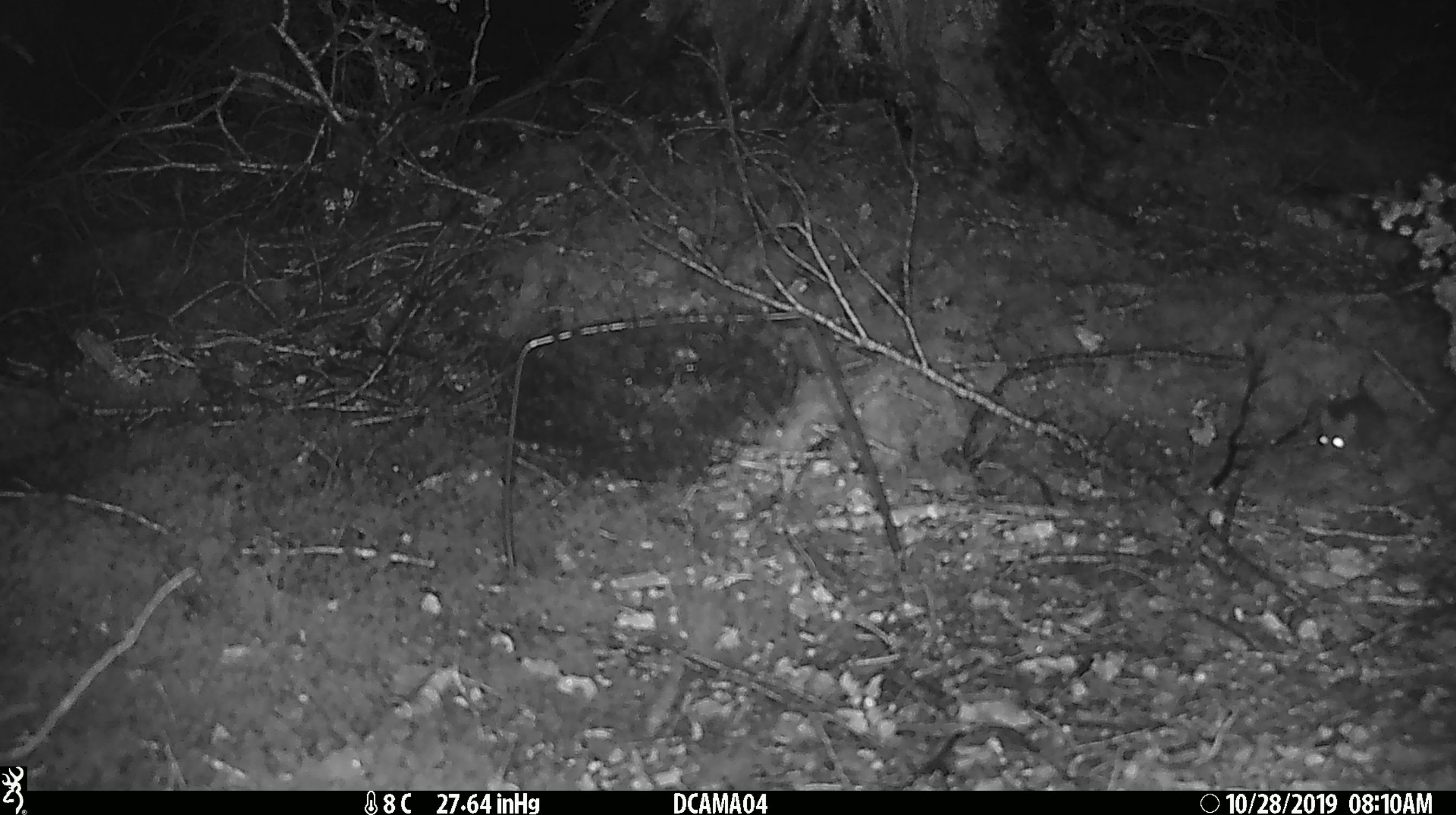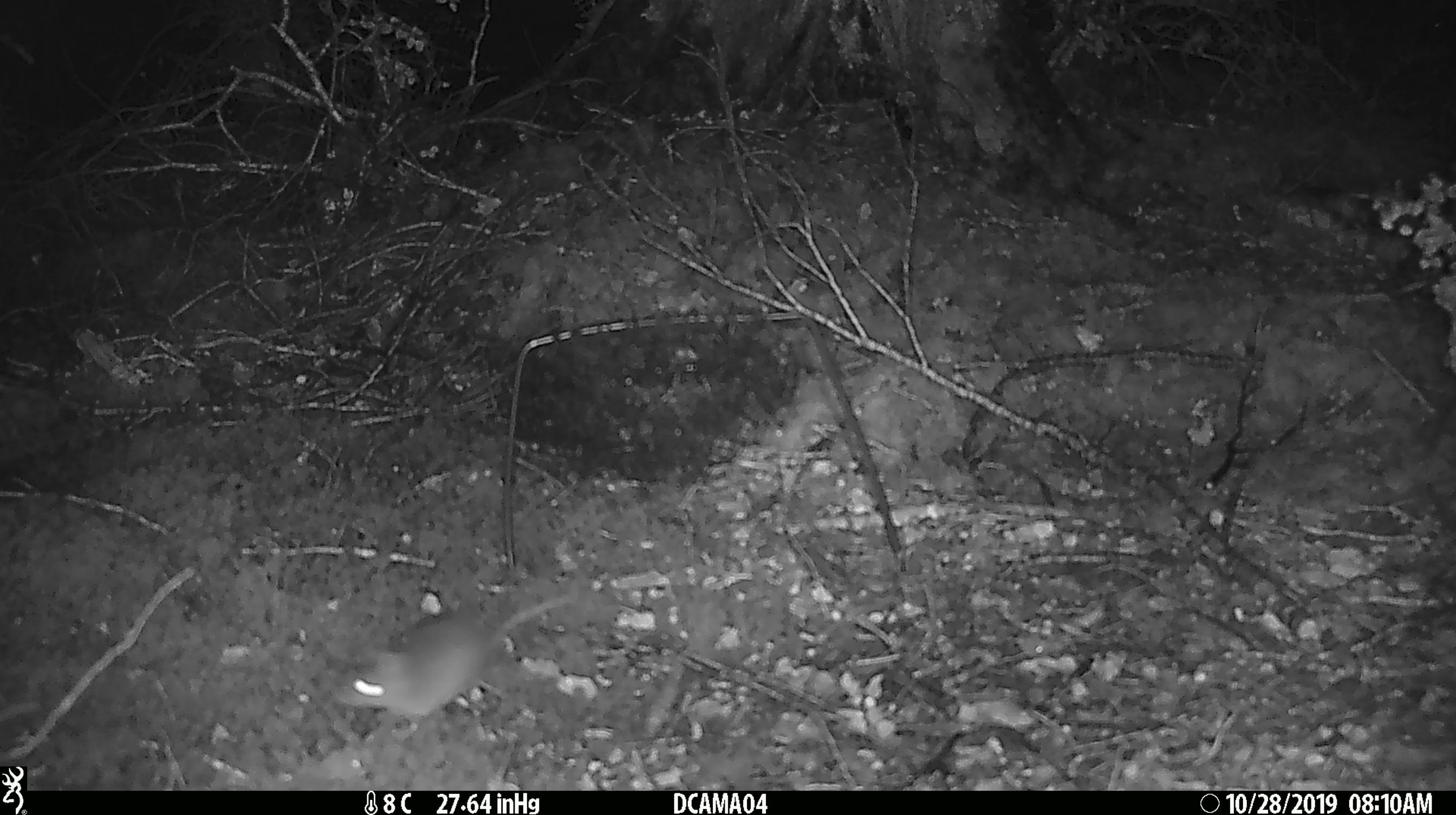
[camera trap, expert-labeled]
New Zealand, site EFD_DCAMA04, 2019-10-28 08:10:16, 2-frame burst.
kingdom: Animalia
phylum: Chordata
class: Mammalia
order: Rodentia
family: Muridae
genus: Mus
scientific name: Mus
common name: mouse